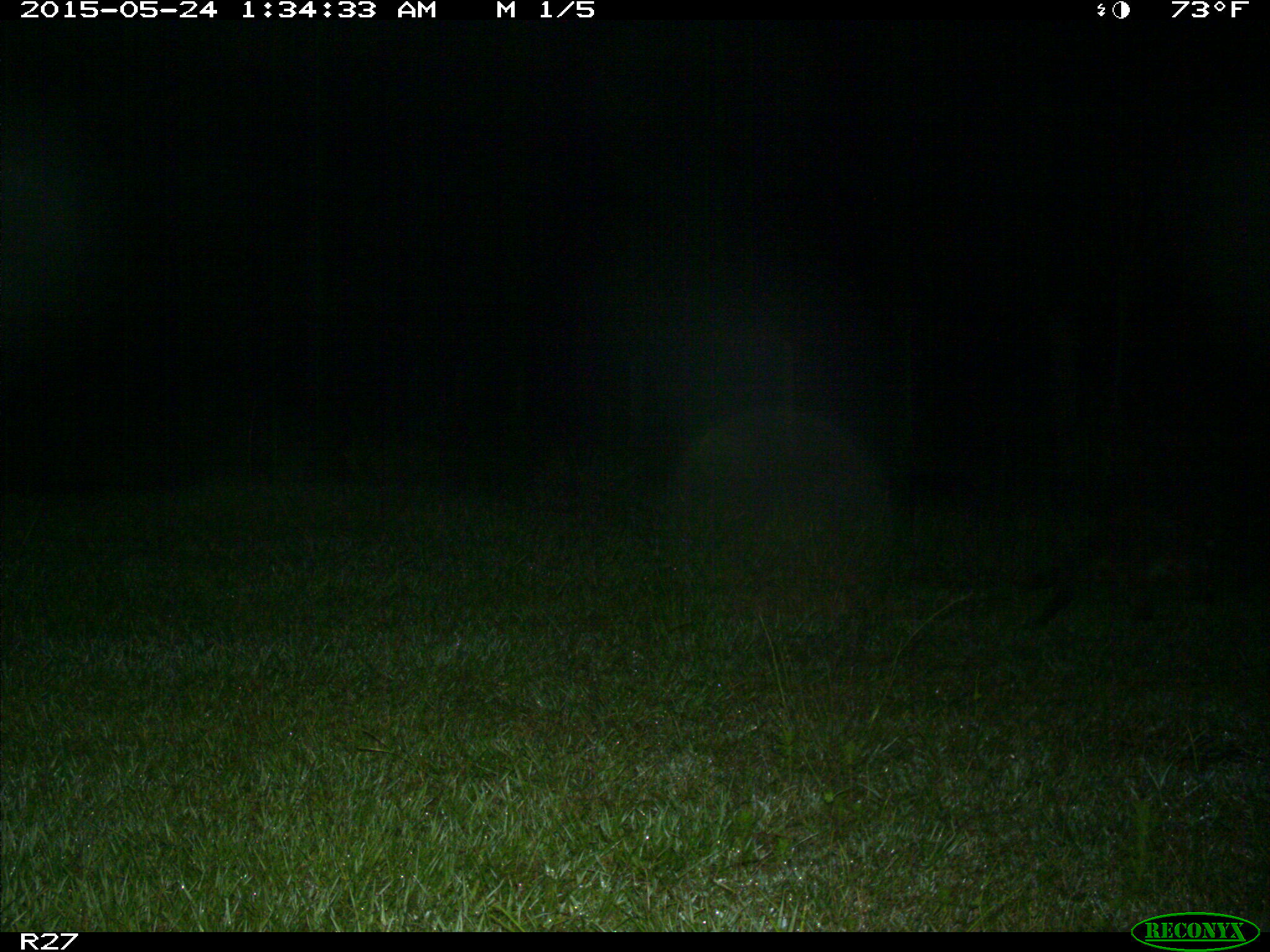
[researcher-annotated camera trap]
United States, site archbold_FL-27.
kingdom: Animalia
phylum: Chordata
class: Mammalia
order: Carnivora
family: Procyonidae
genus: Procyon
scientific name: Procyon lotor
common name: common raccoon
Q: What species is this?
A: Procyon lotor (common raccoon).